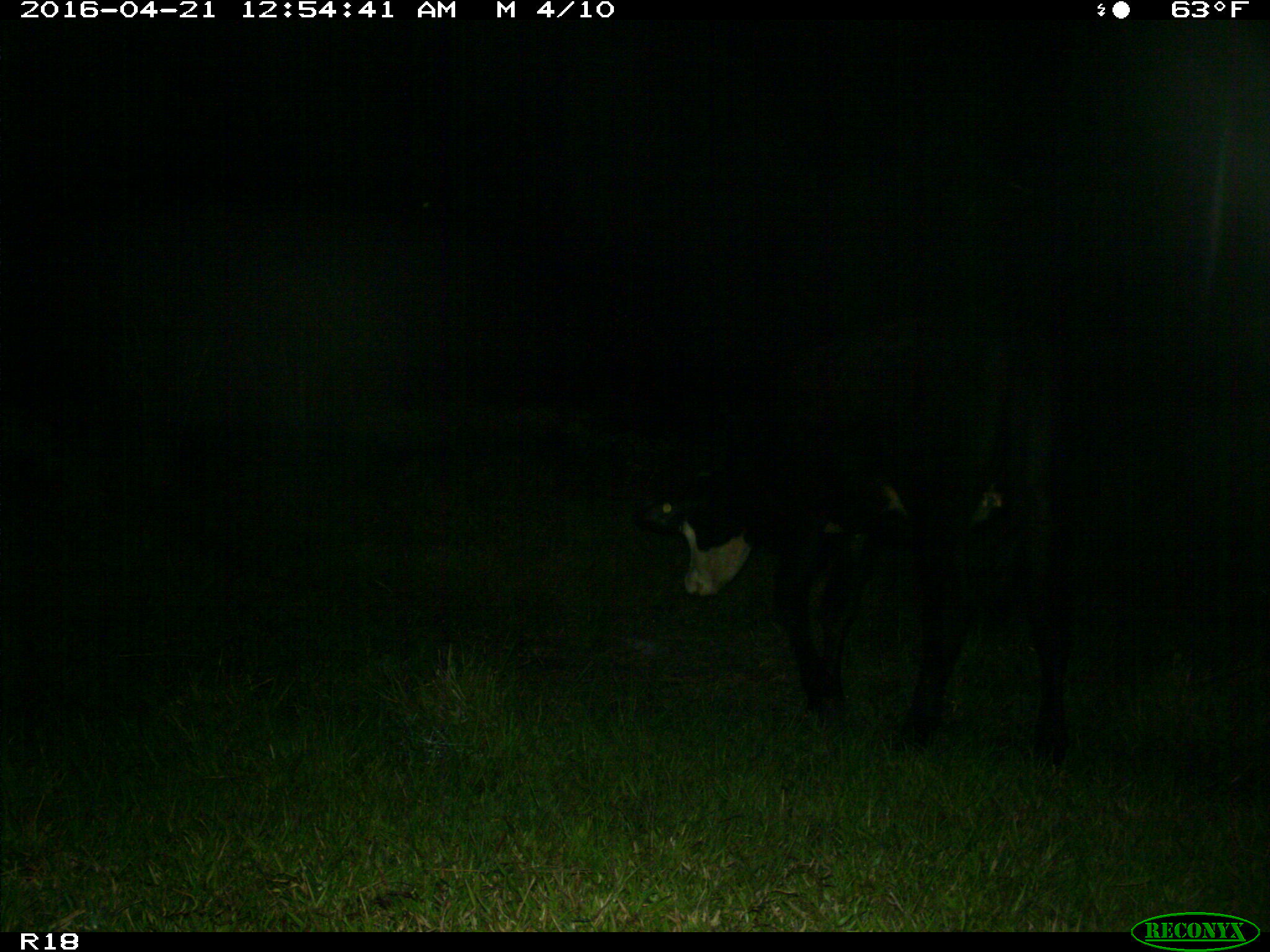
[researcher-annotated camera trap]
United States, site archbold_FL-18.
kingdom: Animalia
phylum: Chordata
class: Mammalia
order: Artiodactyla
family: Bovidae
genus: Bos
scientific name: Bos taurus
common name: domestic cow